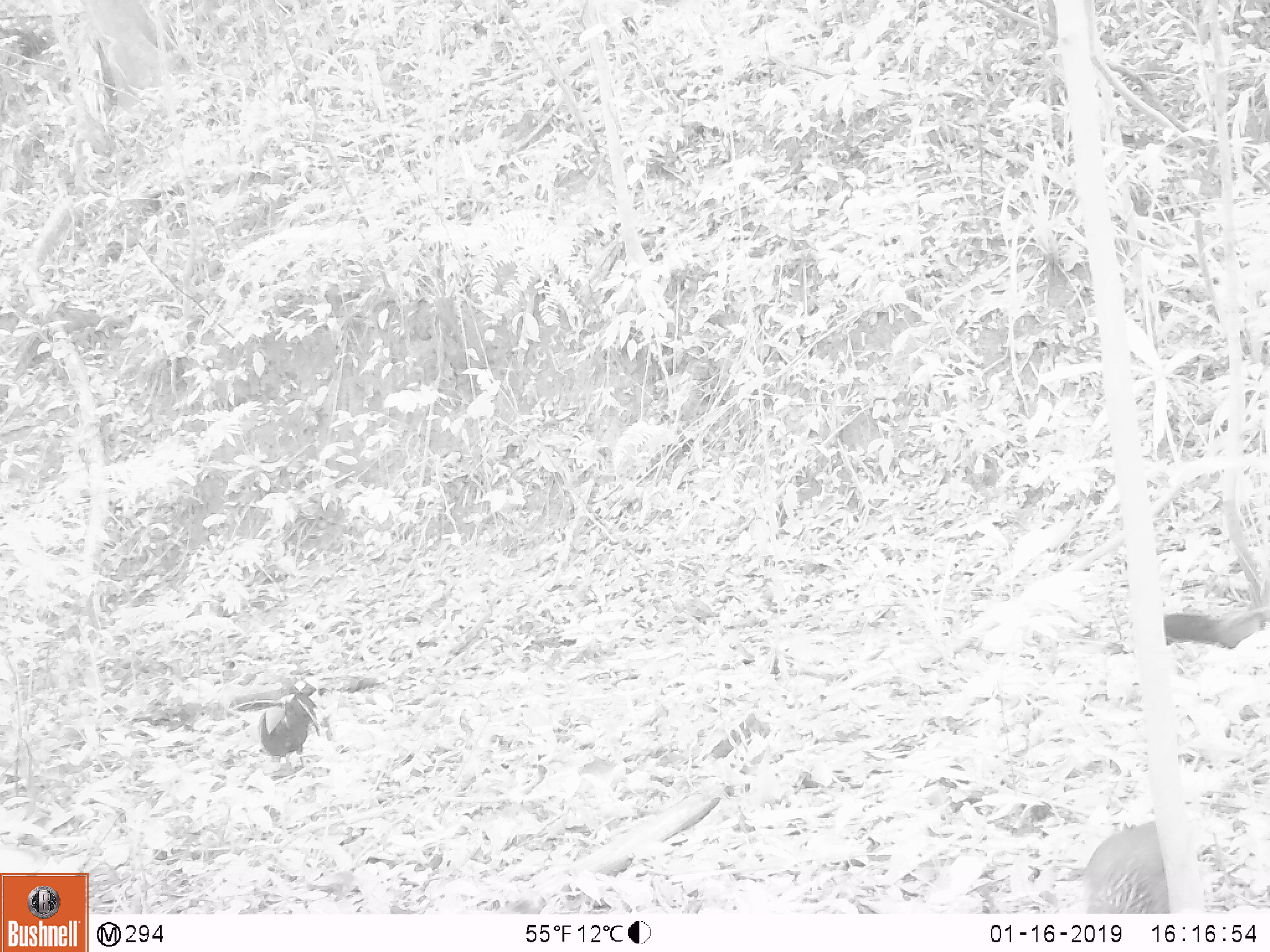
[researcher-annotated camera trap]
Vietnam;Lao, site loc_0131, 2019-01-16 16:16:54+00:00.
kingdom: Animalia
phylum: Chordata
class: Aves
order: Galliformes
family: Phasianidae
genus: Gallus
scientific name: Gallus gallus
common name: red junglefowl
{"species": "red junglefowl (Gallus gallus)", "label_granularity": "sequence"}